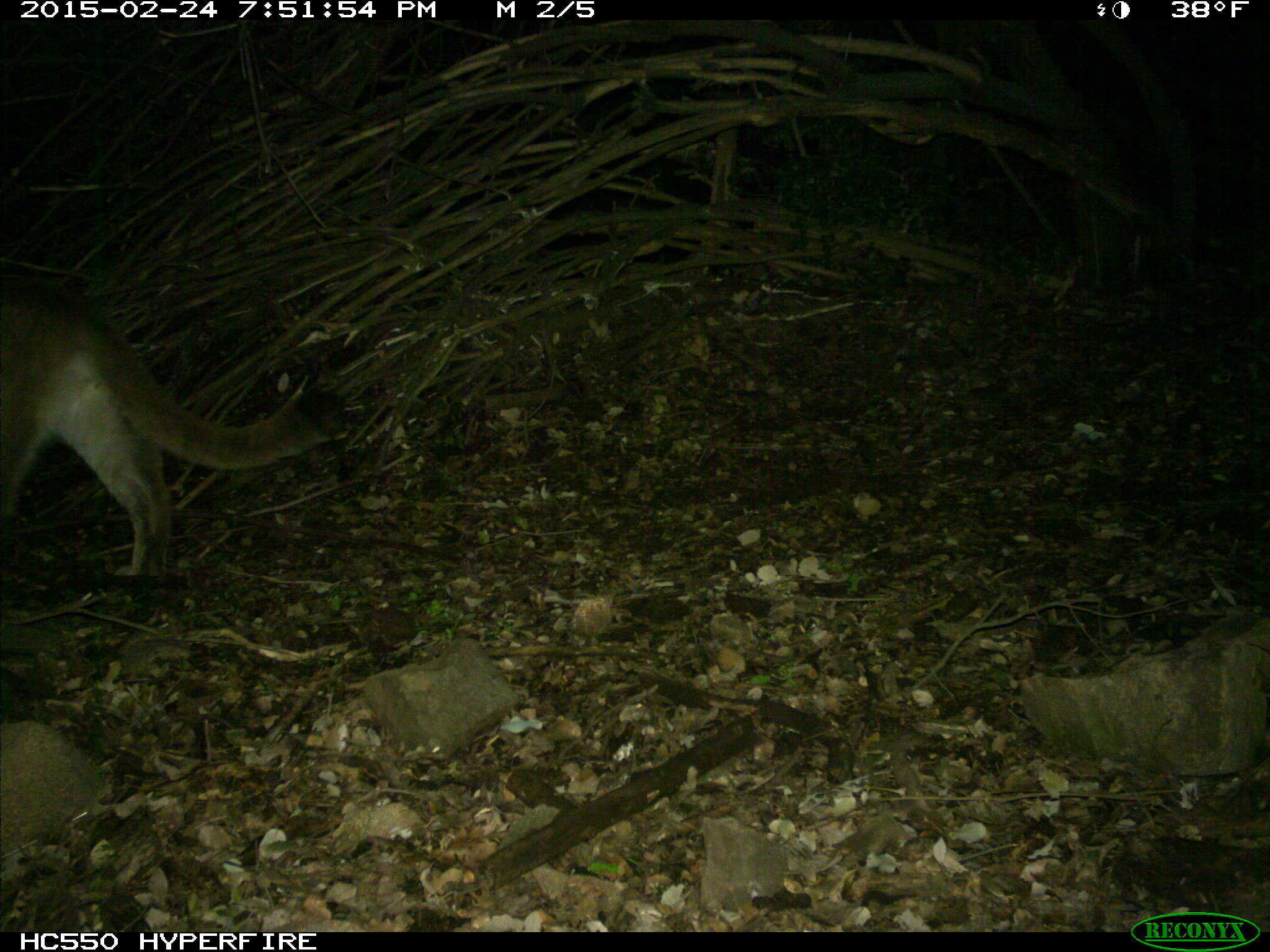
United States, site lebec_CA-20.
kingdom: Animalia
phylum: Chordata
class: Mammalia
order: Carnivora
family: Felidae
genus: Puma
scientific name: Puma concolor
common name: mountain lion